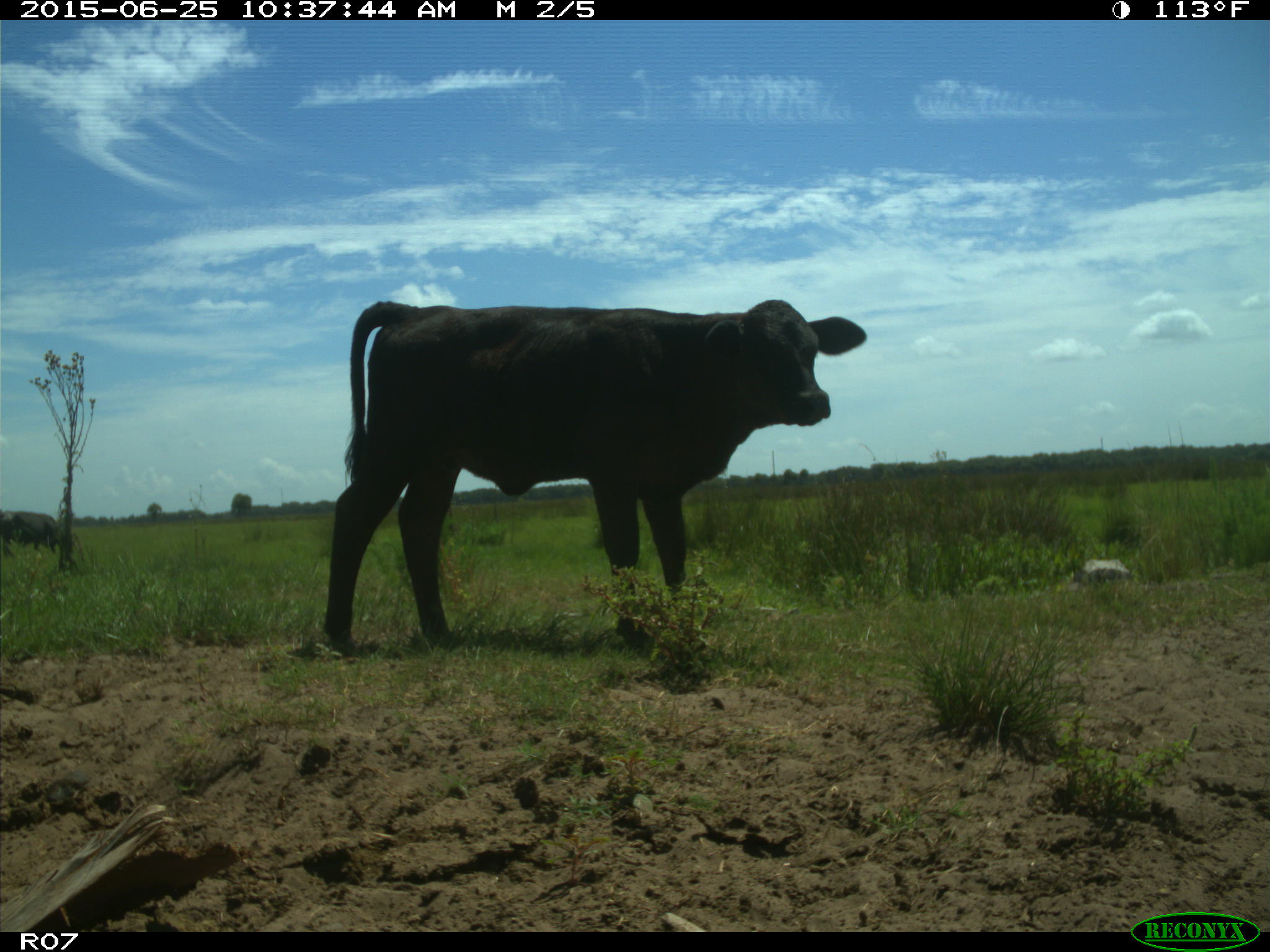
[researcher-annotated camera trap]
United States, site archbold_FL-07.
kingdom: Animalia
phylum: Chordata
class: Mammalia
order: Artiodactyla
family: Bovidae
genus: Bos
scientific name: Bos taurus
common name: domestic cow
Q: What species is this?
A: Bos taurus (domestic cow).